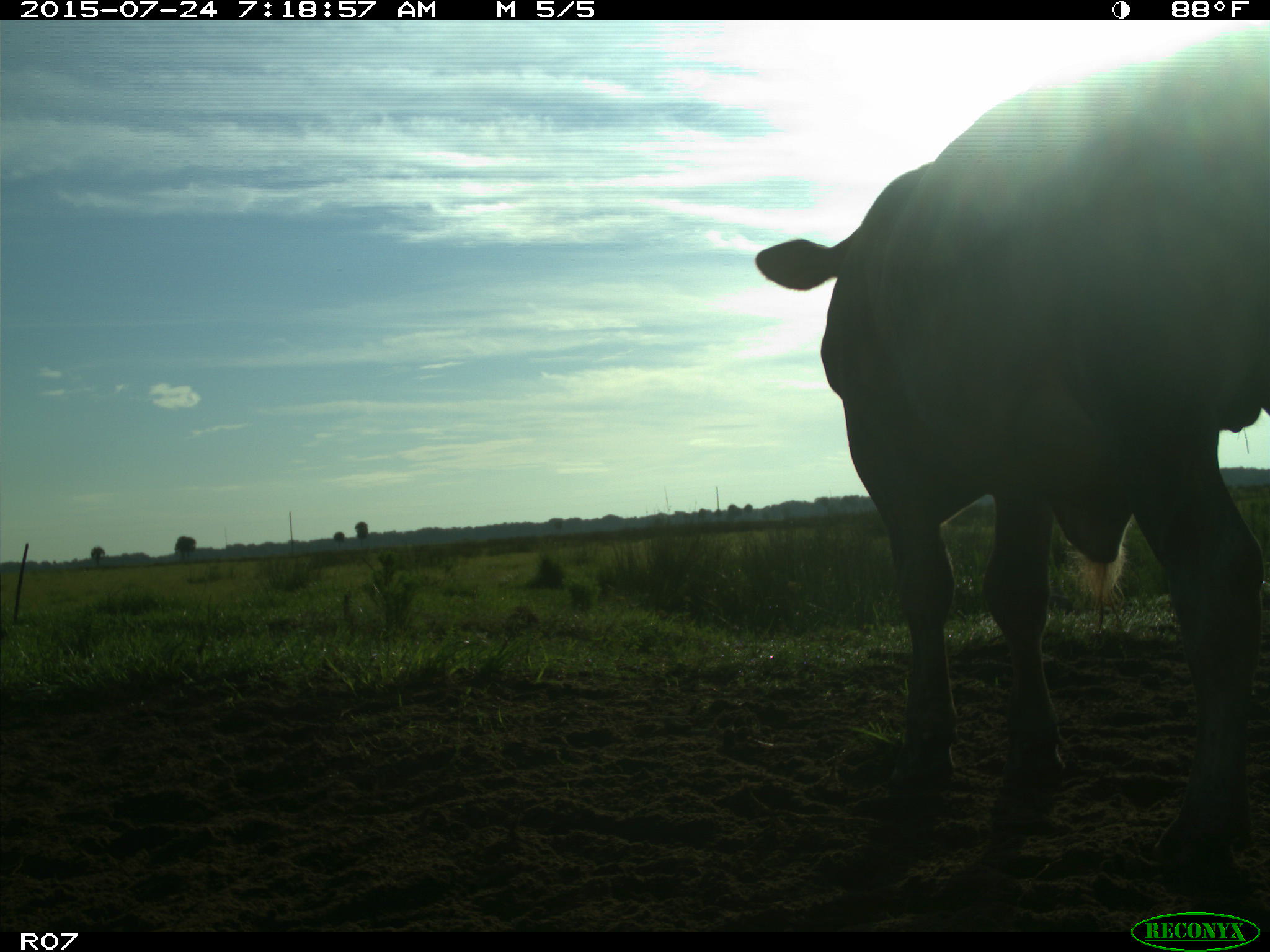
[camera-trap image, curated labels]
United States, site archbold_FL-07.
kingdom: Animalia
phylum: Chordata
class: Mammalia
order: Artiodactyla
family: Bovidae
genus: Bos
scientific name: Bos taurus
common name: domestic cow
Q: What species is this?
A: Bos taurus (domestic cow).